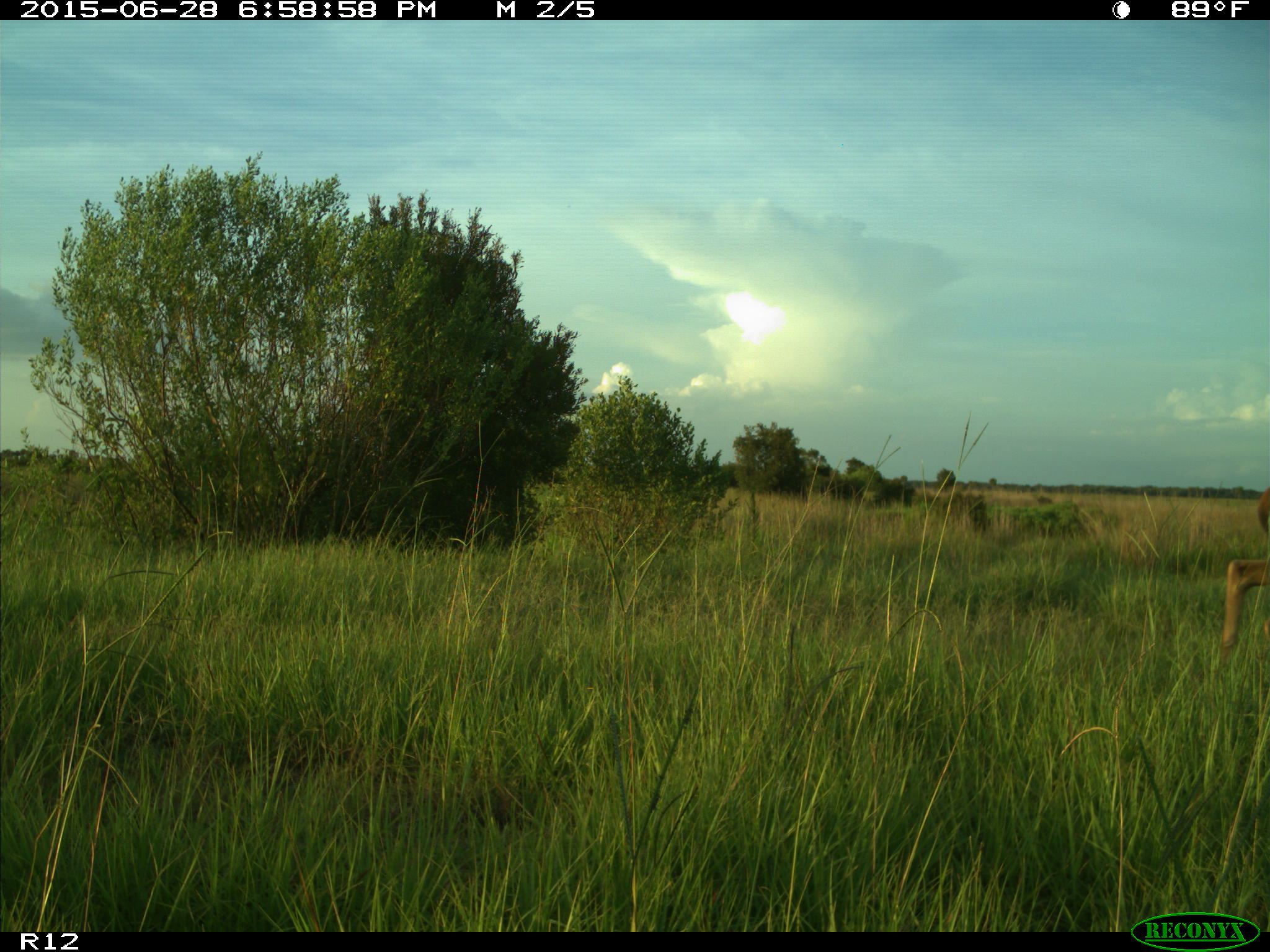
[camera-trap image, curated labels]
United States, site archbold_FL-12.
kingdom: Animalia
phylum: Chordata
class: Mammalia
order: Artiodactyla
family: Cervidae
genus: Odocoileus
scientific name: Odocoileus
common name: deer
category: unidentified deer